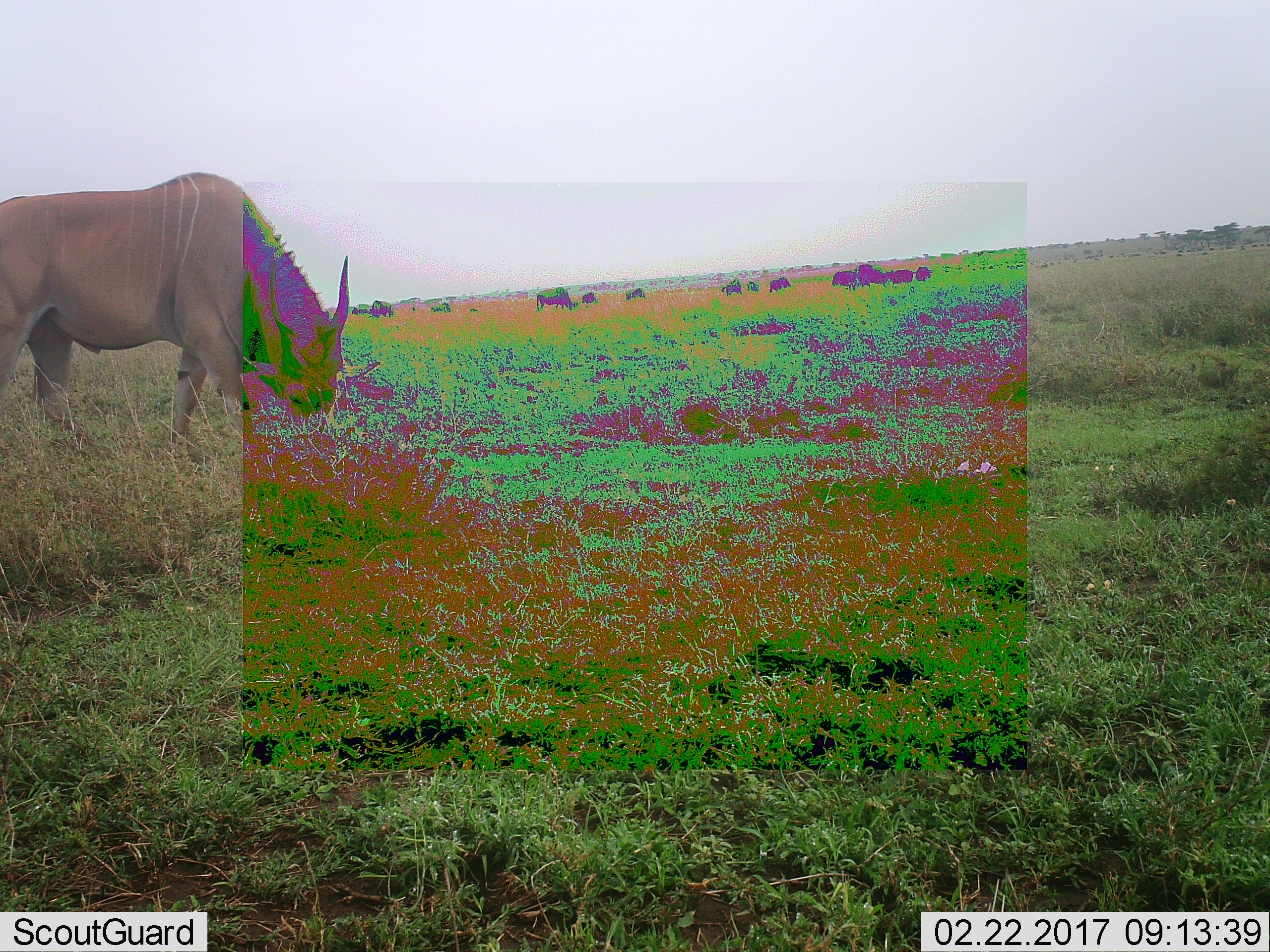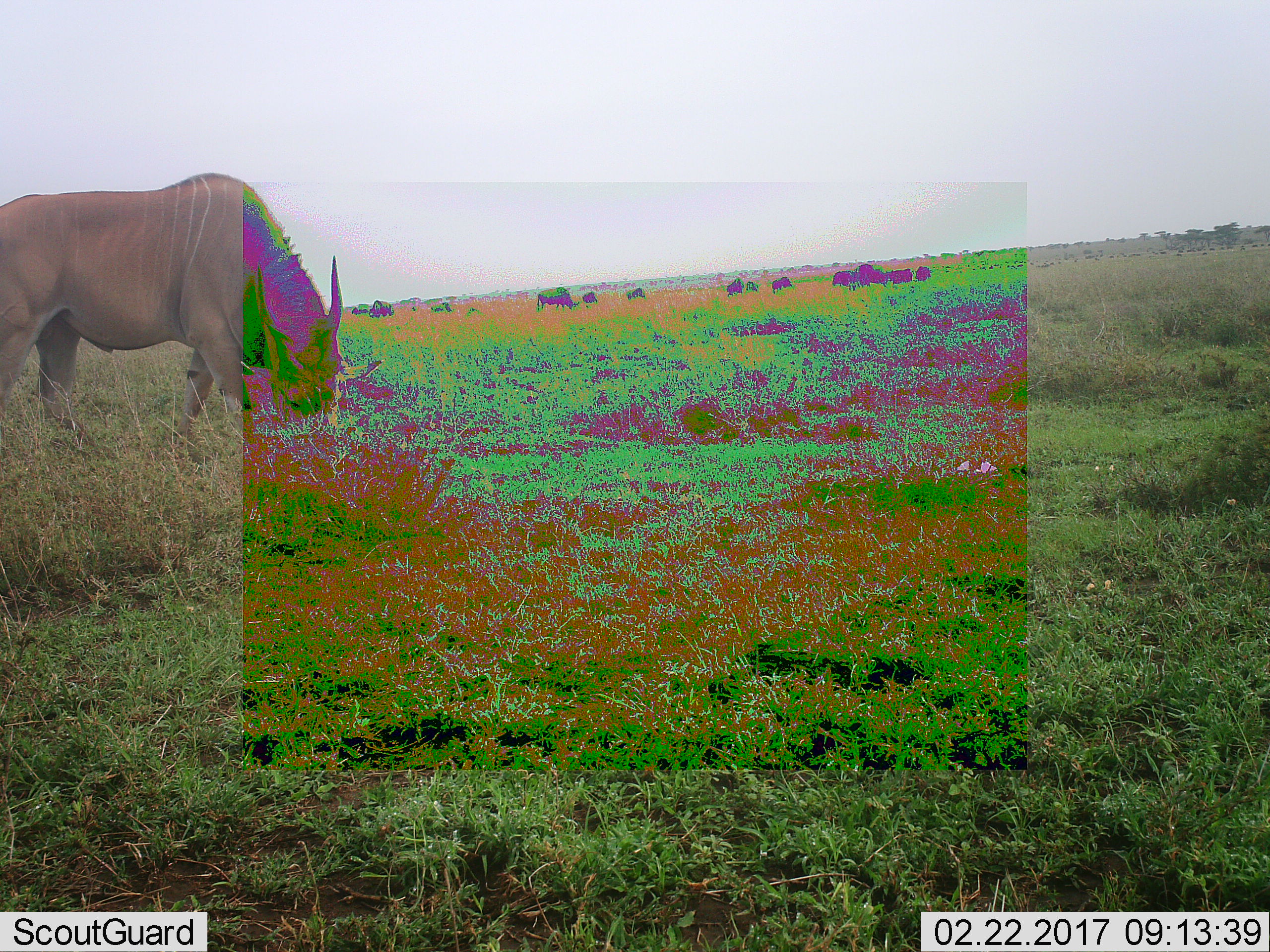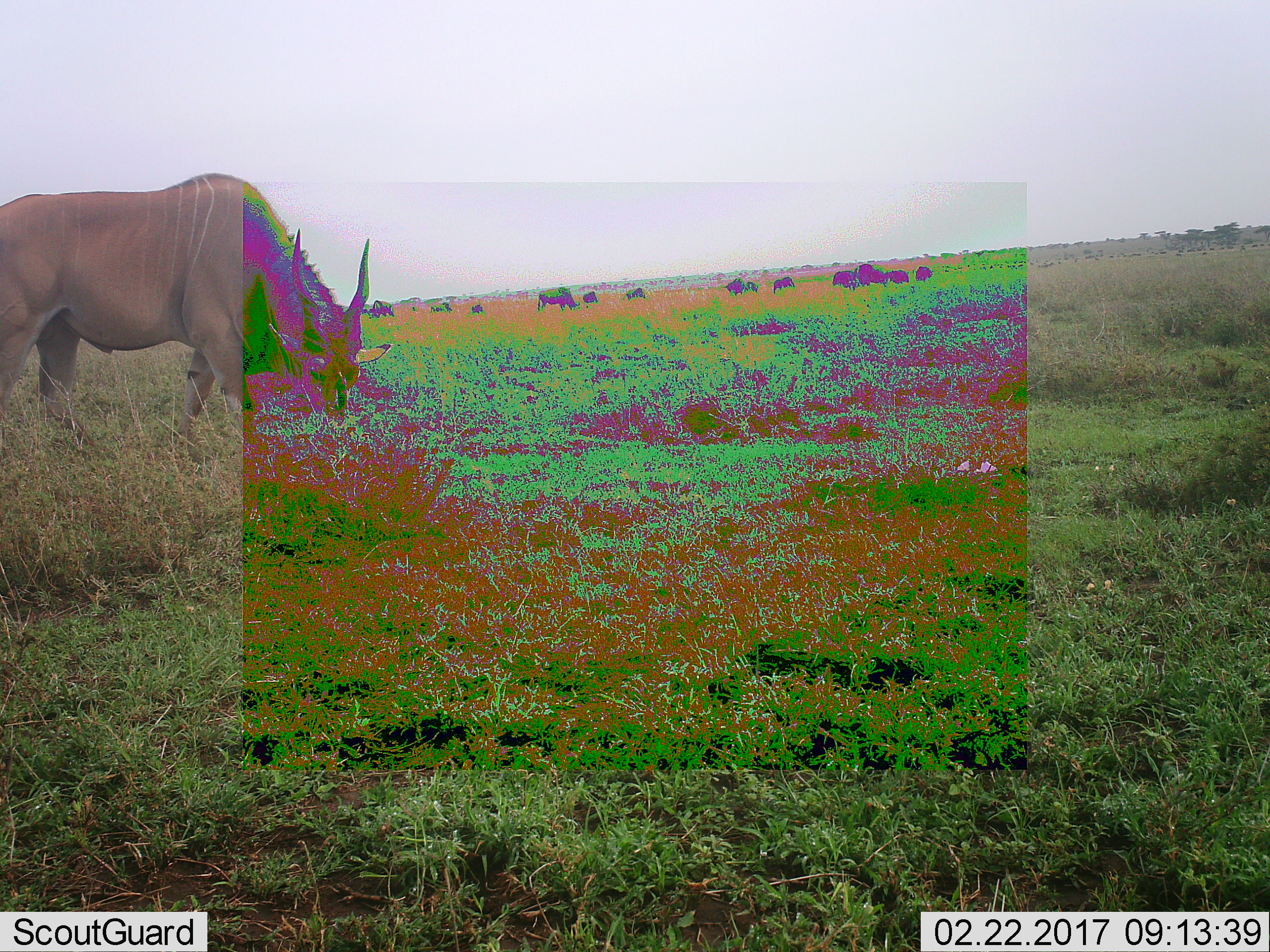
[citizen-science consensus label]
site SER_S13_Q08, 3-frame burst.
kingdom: Animalia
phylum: Chordata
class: Mammalia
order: Artiodactyla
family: Bovidae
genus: Tragelaphus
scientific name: Tragelaphus oryx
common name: eland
Eland (Tragelaphus oryx), count 1. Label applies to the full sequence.